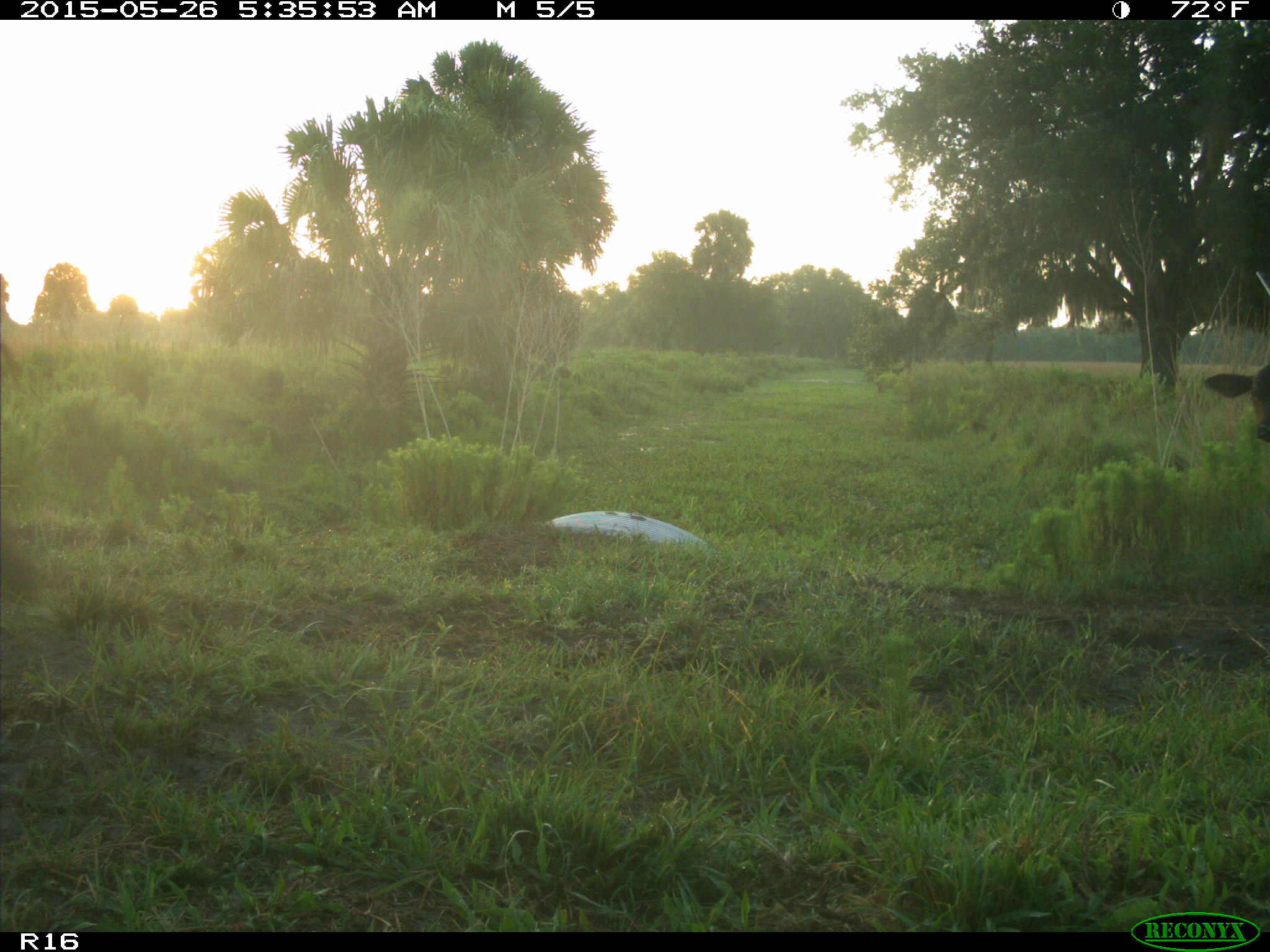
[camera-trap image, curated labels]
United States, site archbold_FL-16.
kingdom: Animalia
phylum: Chordata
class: Mammalia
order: Artiodactyla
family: Bovidae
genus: Bos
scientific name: Bos taurus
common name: domestic cow